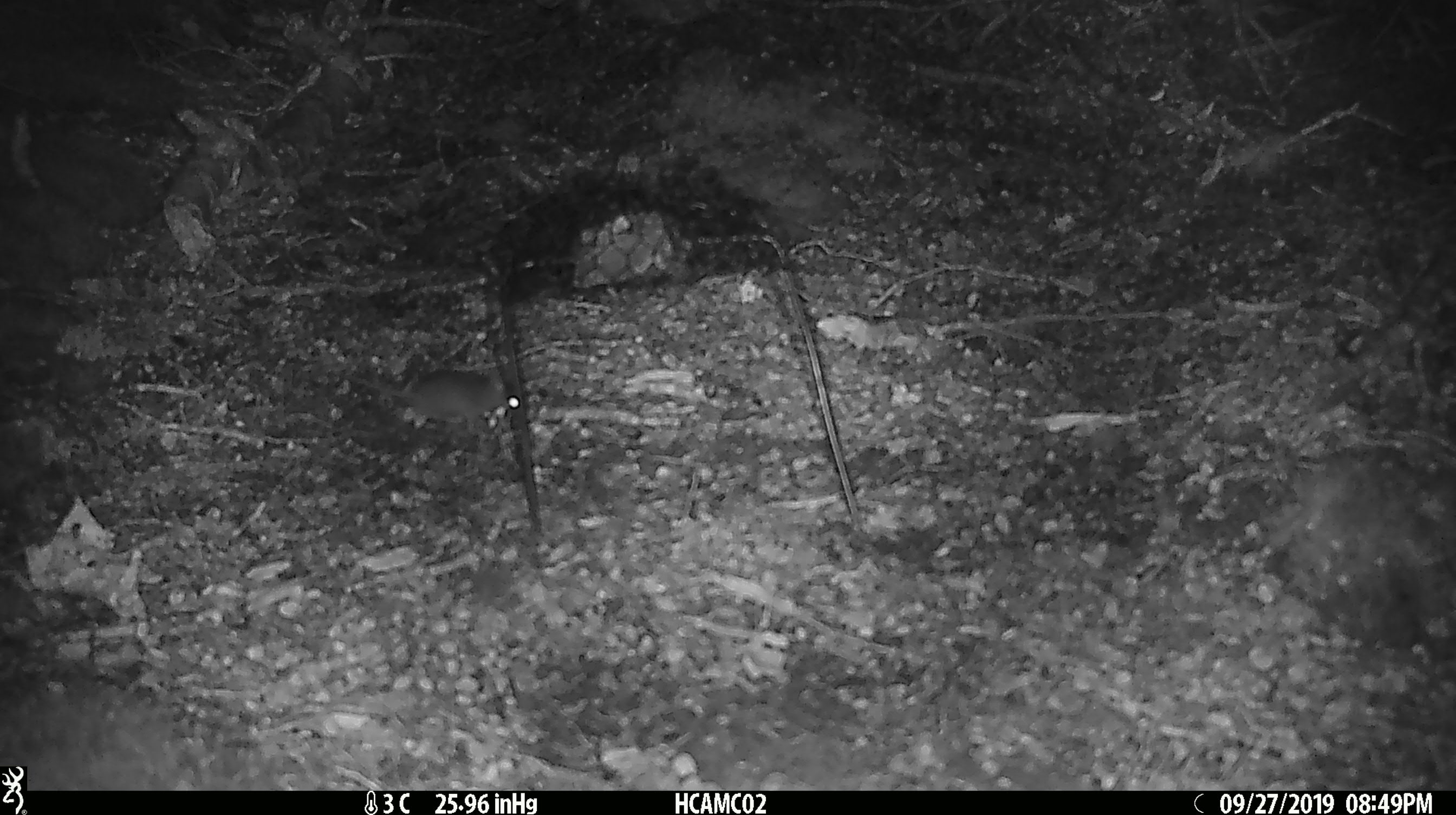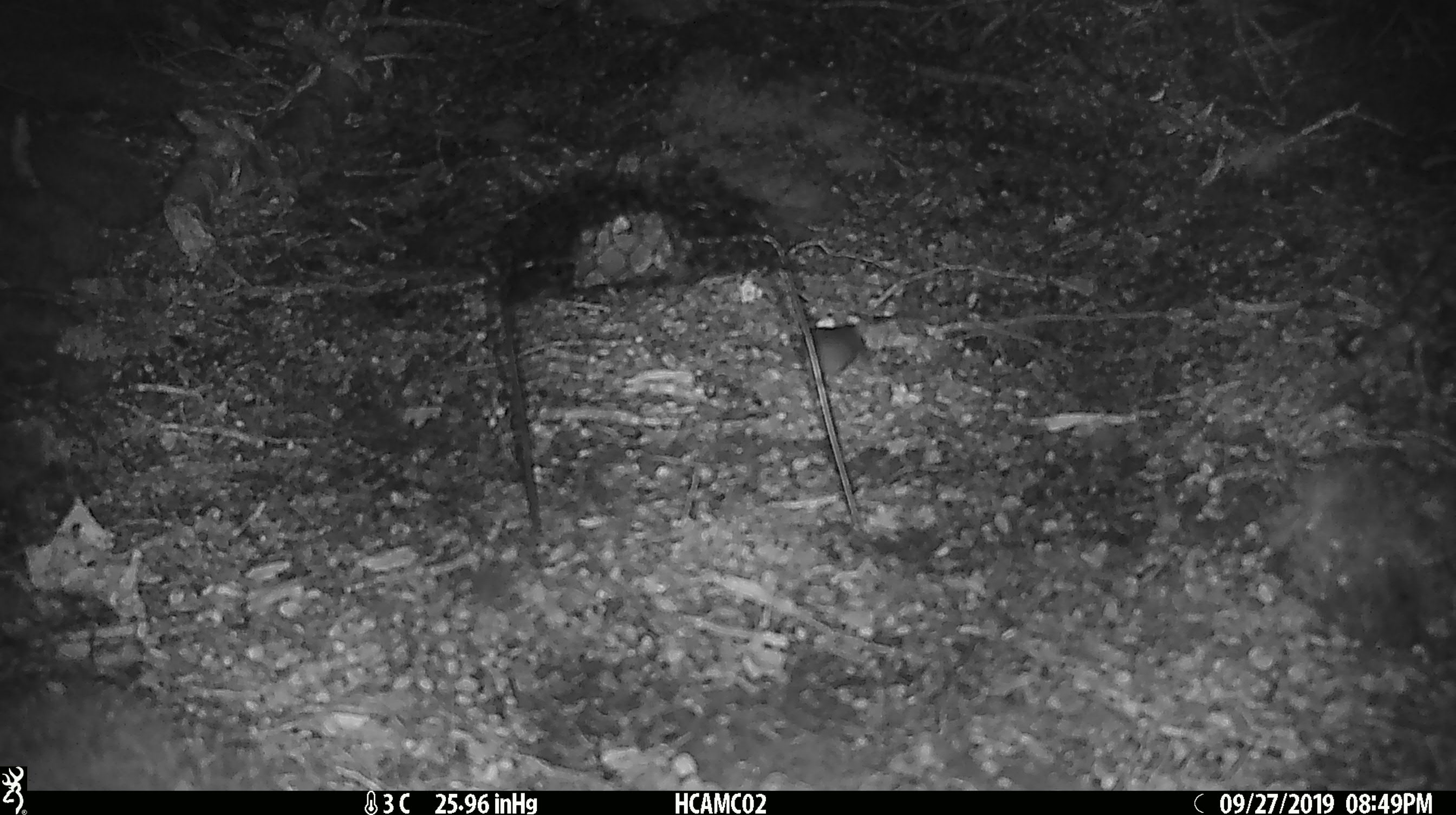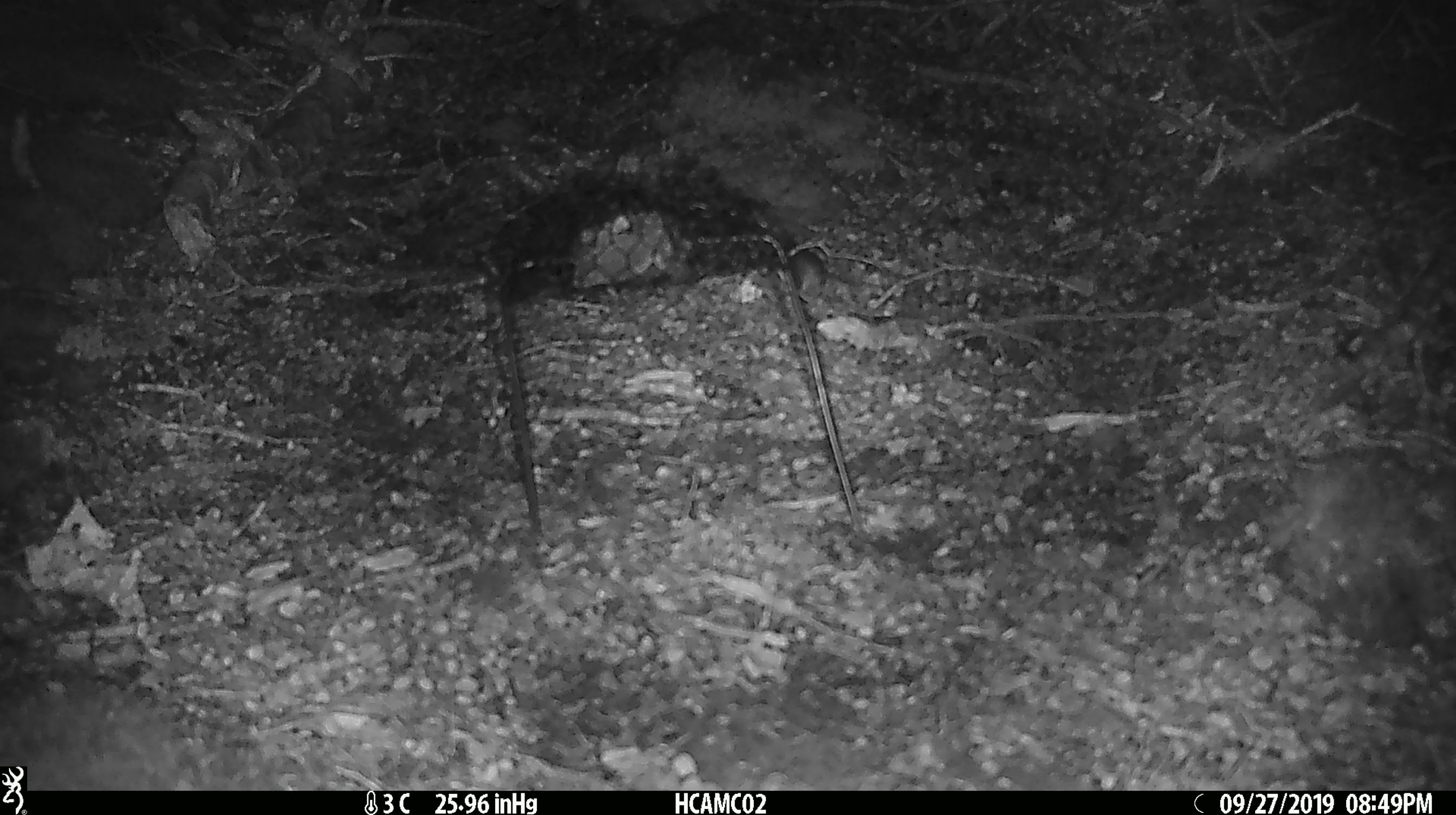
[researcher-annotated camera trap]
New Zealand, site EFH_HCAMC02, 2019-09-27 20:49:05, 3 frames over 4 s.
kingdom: Animalia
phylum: Chordata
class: Mammalia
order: Rodentia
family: Muridae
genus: Mus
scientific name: Mus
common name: mouse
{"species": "mouse (Mus)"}